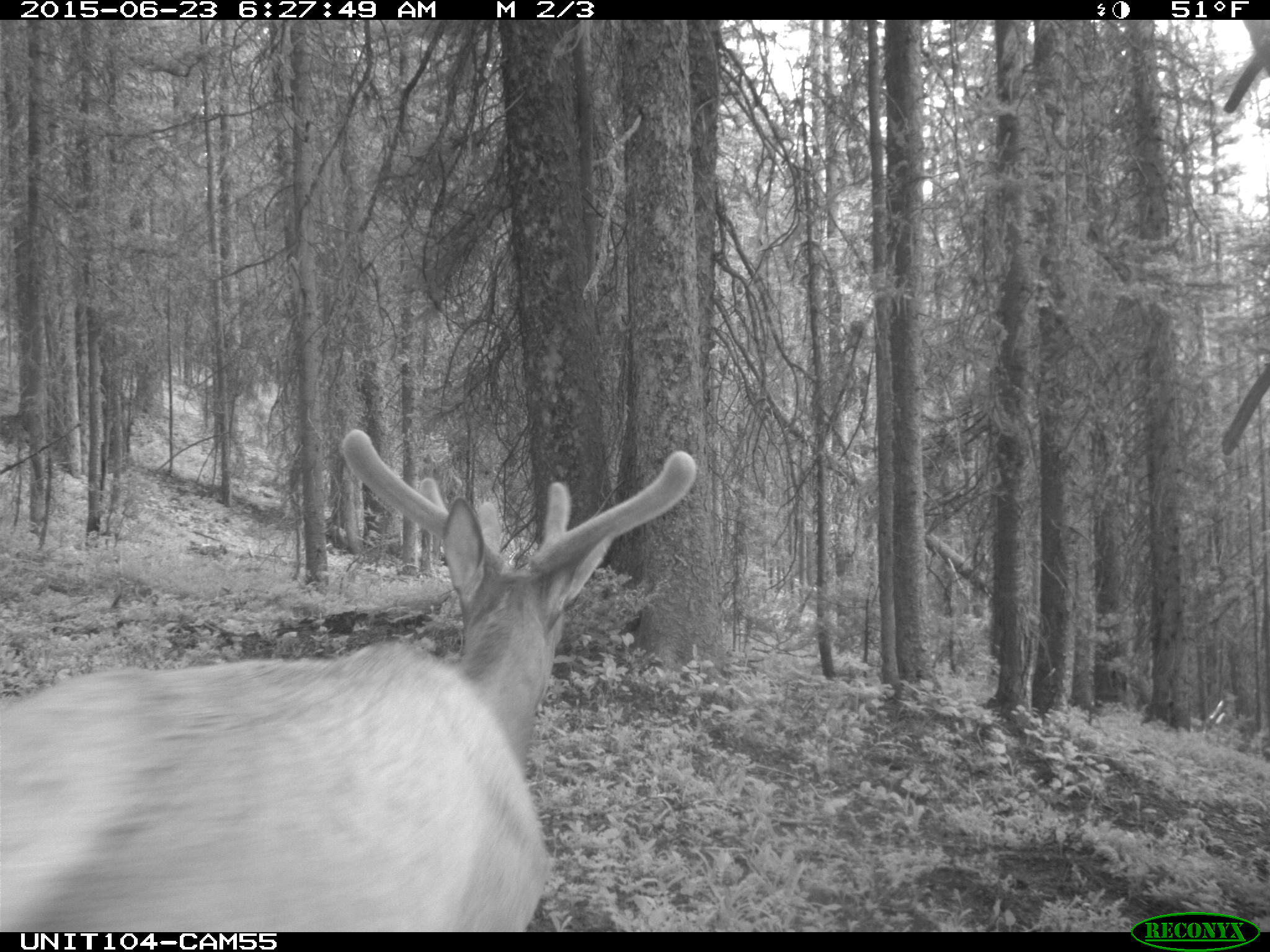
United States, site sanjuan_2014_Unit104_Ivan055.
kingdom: Animalia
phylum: Chordata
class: Mammalia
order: Artiodactyla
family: Cervidae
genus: Cervus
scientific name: Cervus elaphus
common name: red deer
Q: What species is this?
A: Cervus elaphus (red deer).